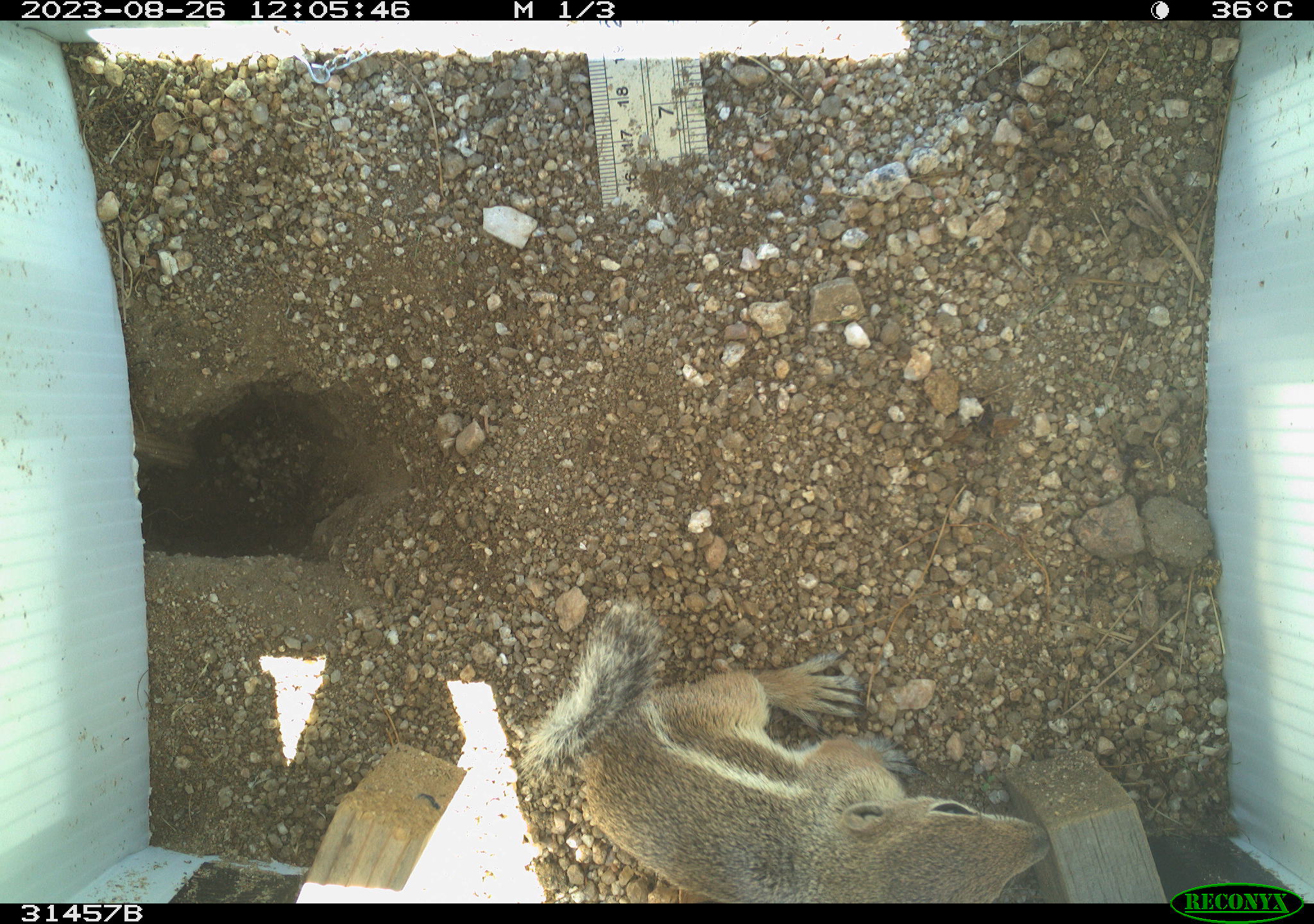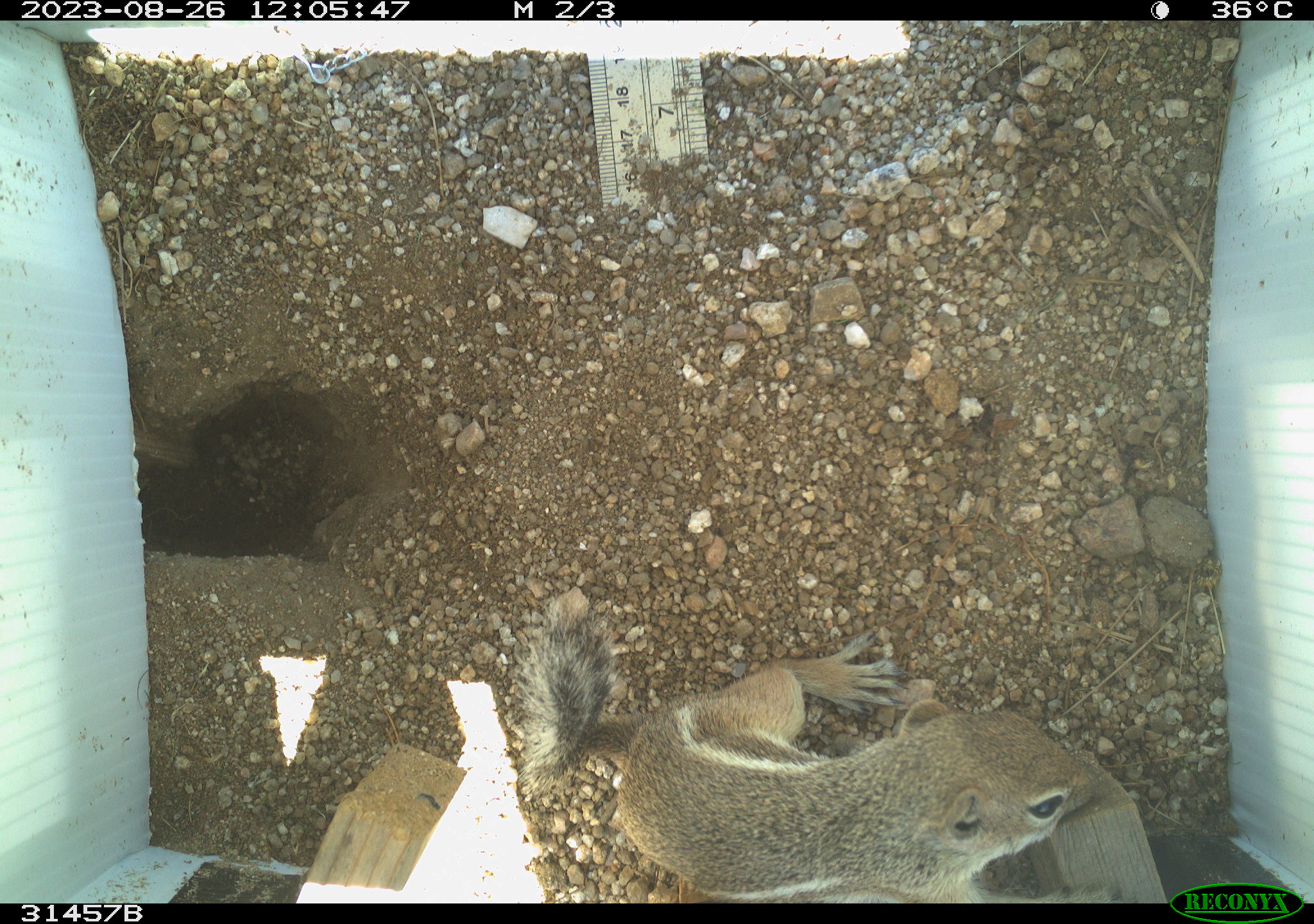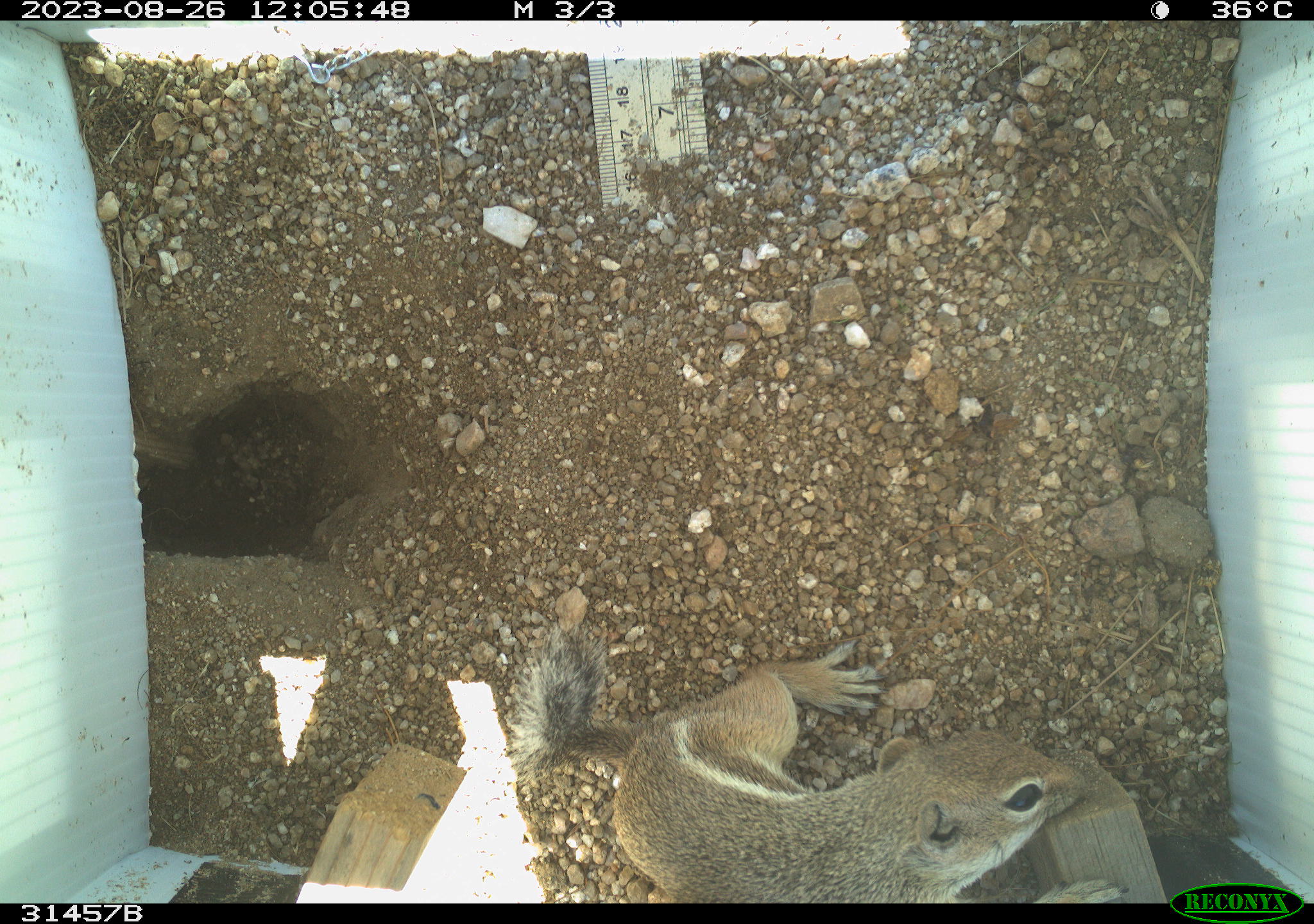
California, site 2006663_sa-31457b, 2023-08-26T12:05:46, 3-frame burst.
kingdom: Animalia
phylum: Chordata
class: Mammalia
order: Rodentia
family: Sciuridae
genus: Ammospermophilus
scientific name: Ammospermophilus leucurus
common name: white-tailed antelope squirrel